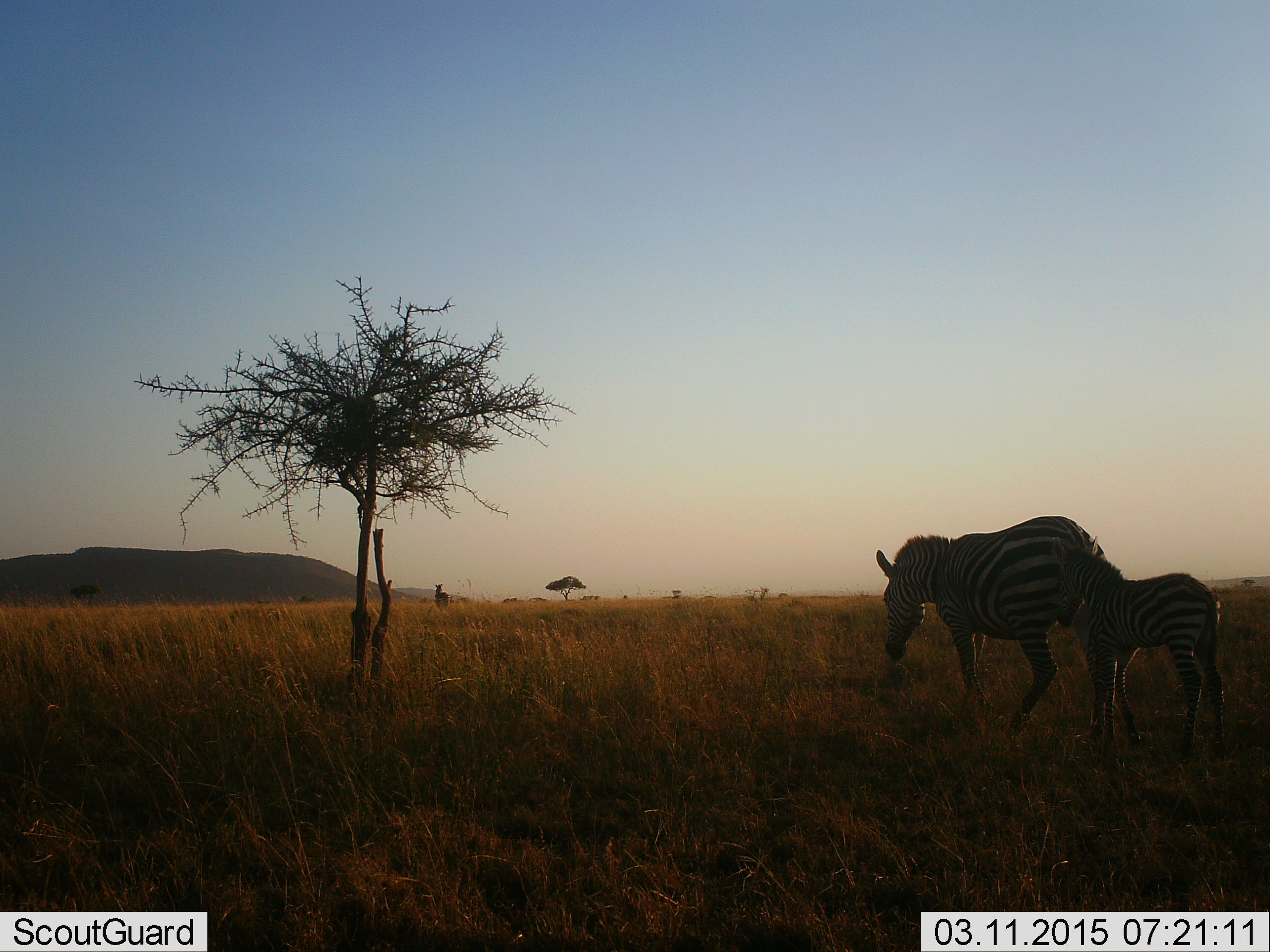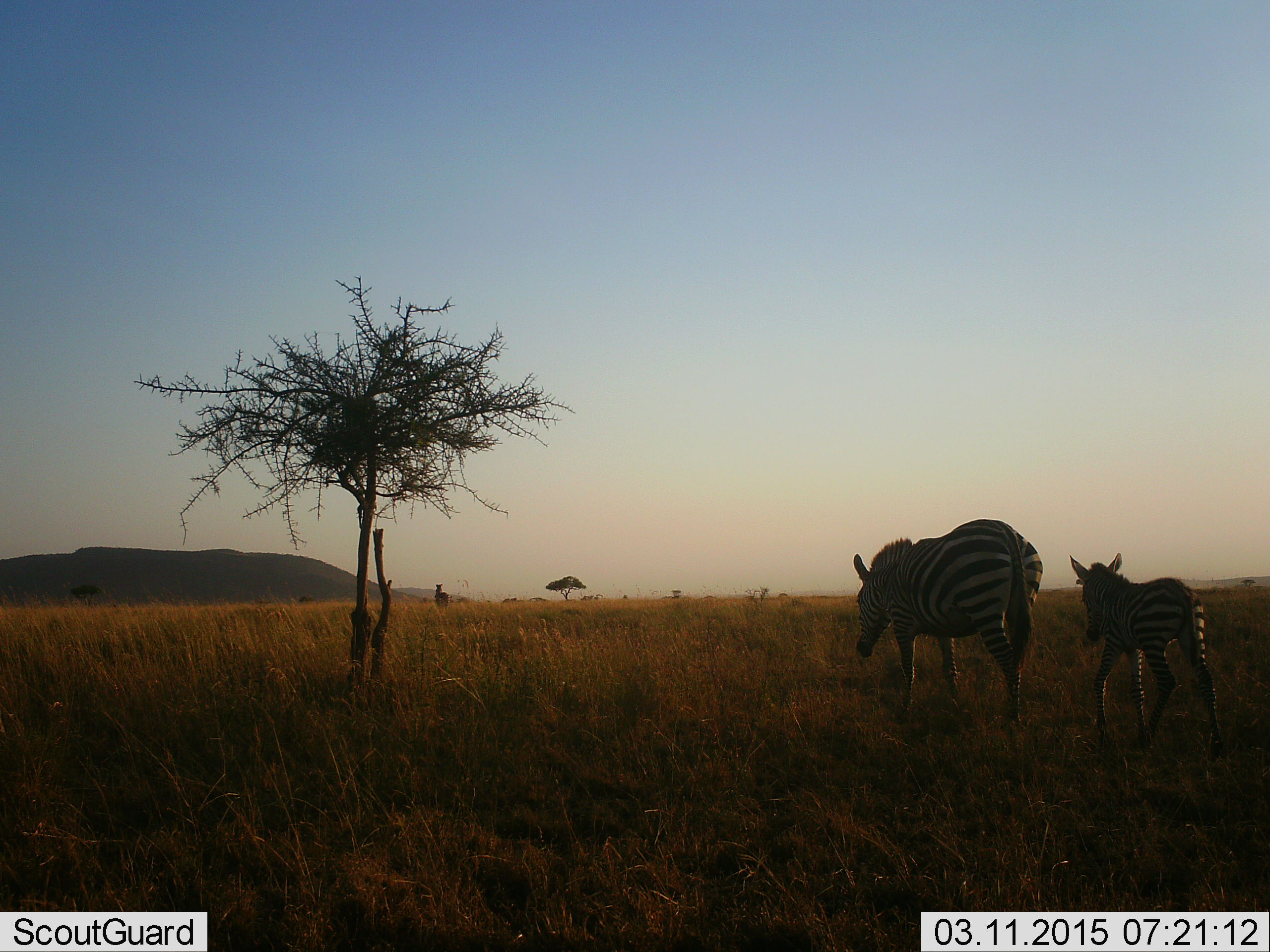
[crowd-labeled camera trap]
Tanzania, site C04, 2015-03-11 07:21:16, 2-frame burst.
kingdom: Animalia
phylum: Chordata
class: Mammalia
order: Perissodactyla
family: Equidae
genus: Equus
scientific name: Equus quagga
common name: plains zebra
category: zebra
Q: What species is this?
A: Zebra (plains zebra) (Equus quagga).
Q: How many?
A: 2.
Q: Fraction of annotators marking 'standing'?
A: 20%.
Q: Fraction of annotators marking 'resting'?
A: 0%.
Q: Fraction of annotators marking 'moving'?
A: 100%.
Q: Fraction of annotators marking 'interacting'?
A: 0%.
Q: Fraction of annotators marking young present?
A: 90%.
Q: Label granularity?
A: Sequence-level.